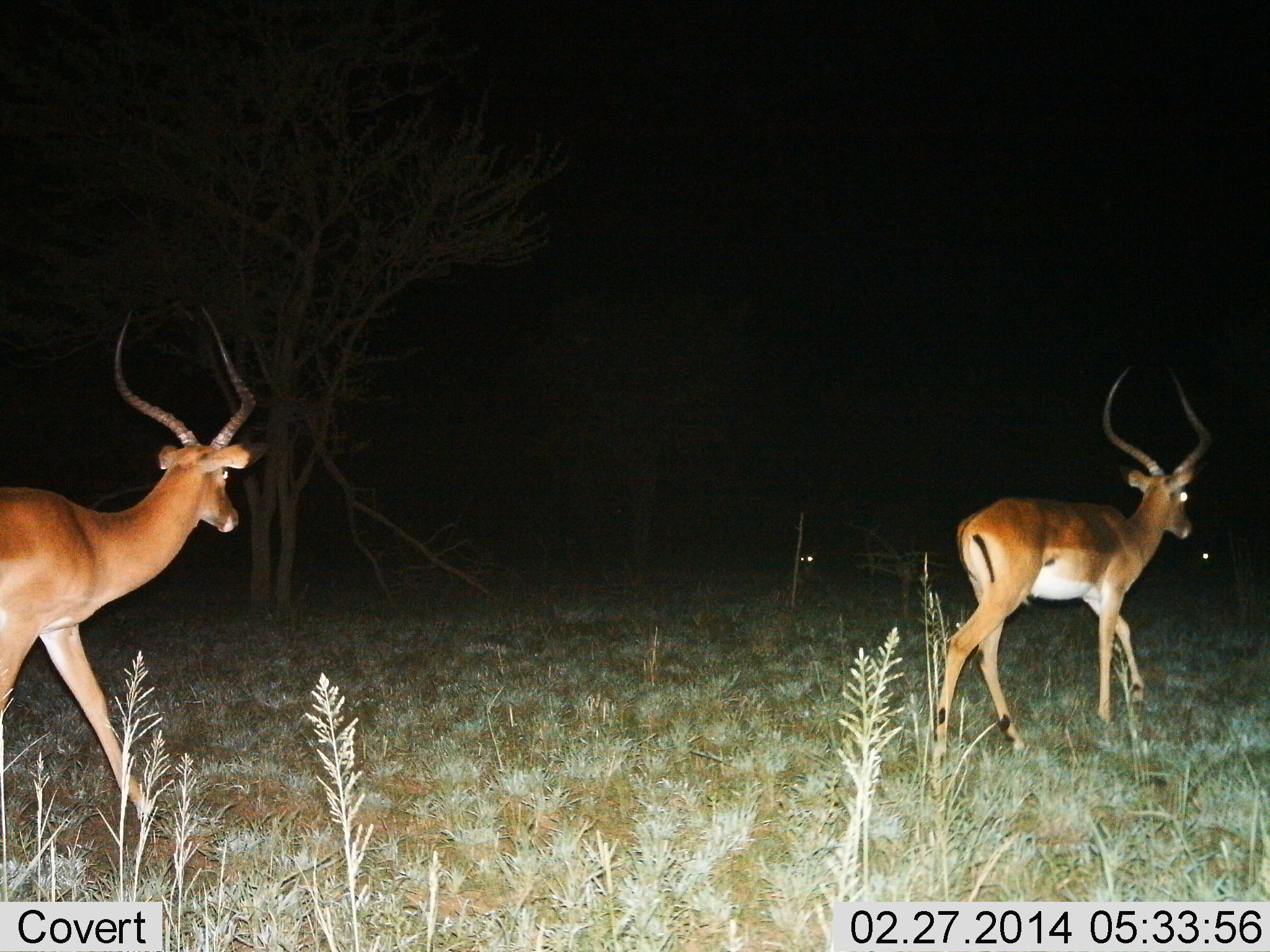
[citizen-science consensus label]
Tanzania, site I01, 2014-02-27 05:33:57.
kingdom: Animalia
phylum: Chordata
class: Mammalia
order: Artiodactyla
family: Bovidae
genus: Aepyceros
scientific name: Aepyceros melampus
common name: impala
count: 2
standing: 0%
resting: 0%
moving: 100%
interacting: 0%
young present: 0%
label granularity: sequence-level